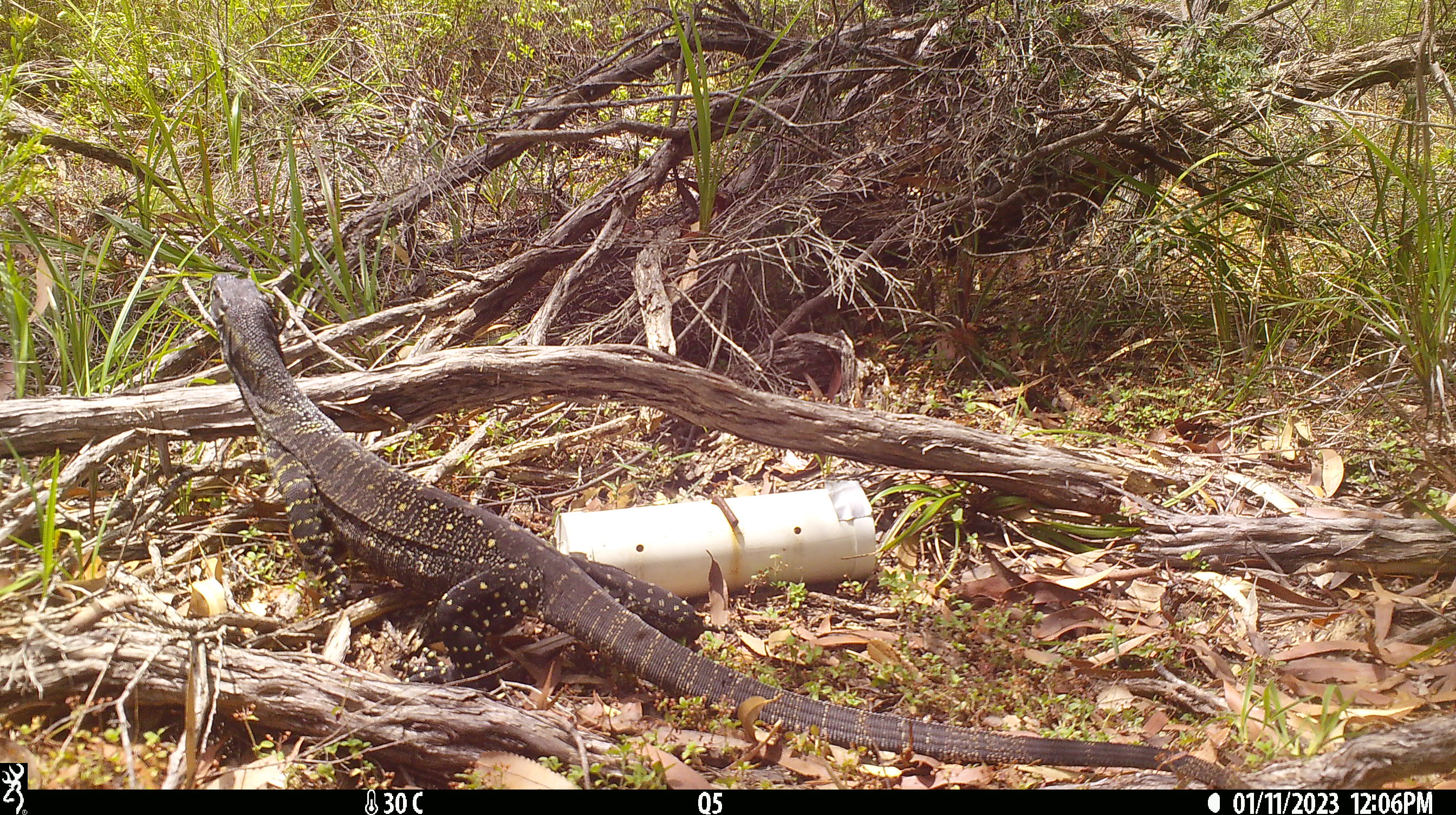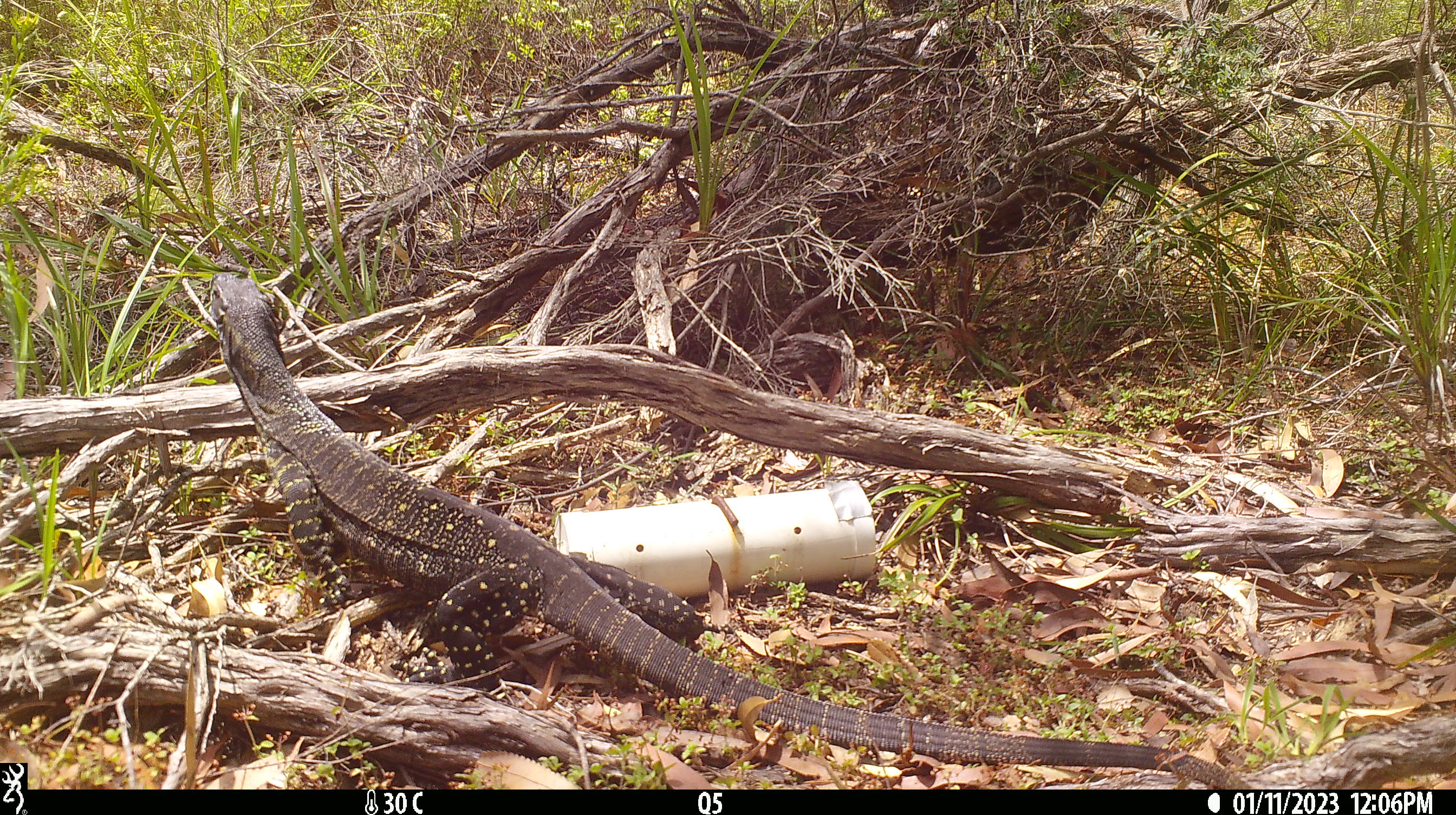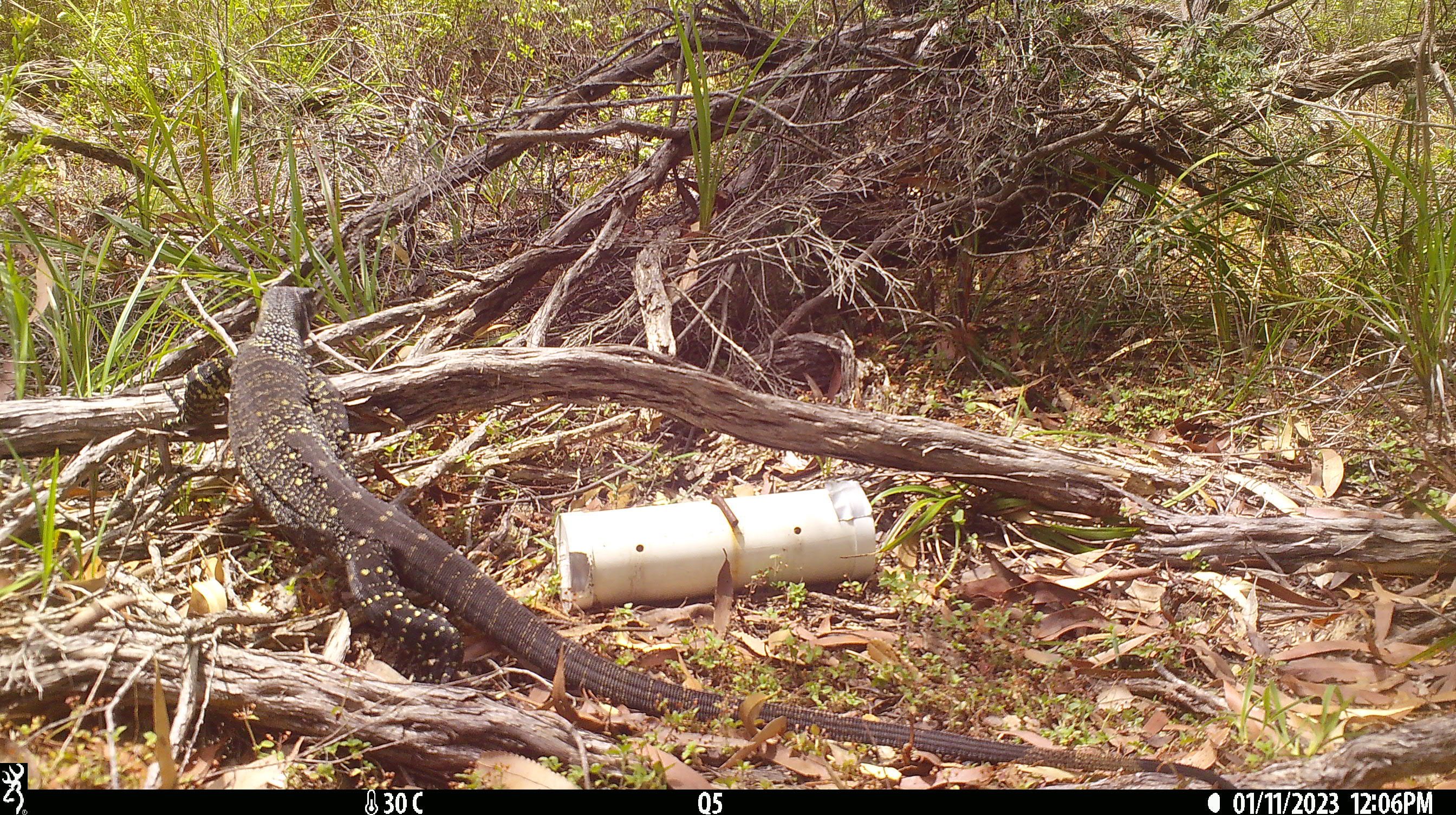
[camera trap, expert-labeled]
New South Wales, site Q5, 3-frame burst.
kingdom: Animalia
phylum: Chordata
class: Reptilia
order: Squamata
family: Varanidae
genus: Varanus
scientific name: Varanus varius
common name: lace monitor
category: goanna